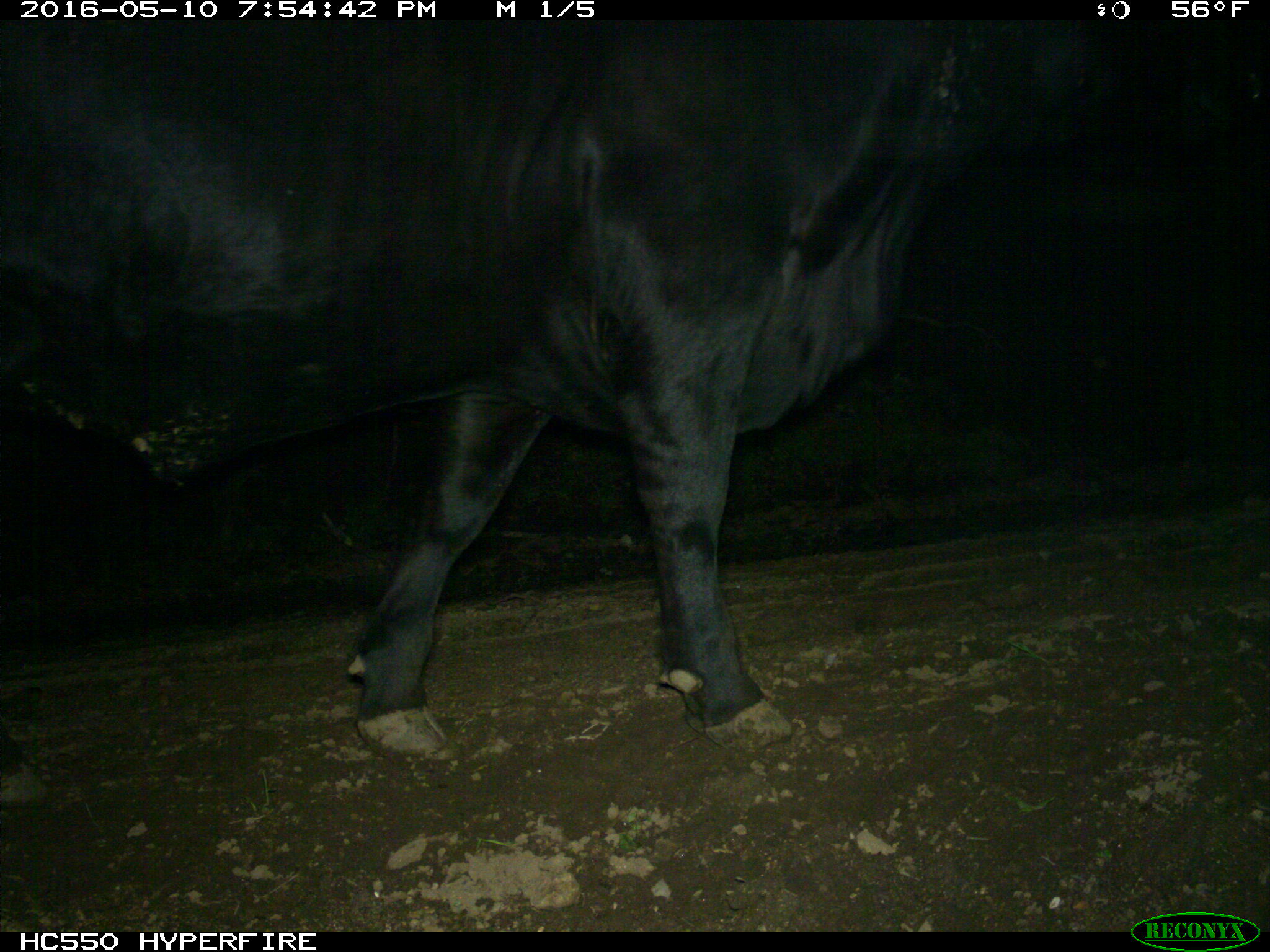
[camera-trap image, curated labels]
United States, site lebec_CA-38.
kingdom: Animalia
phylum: Chordata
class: Mammalia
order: Artiodactyla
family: Bovidae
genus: Bos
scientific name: Bos taurus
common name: domestic cow